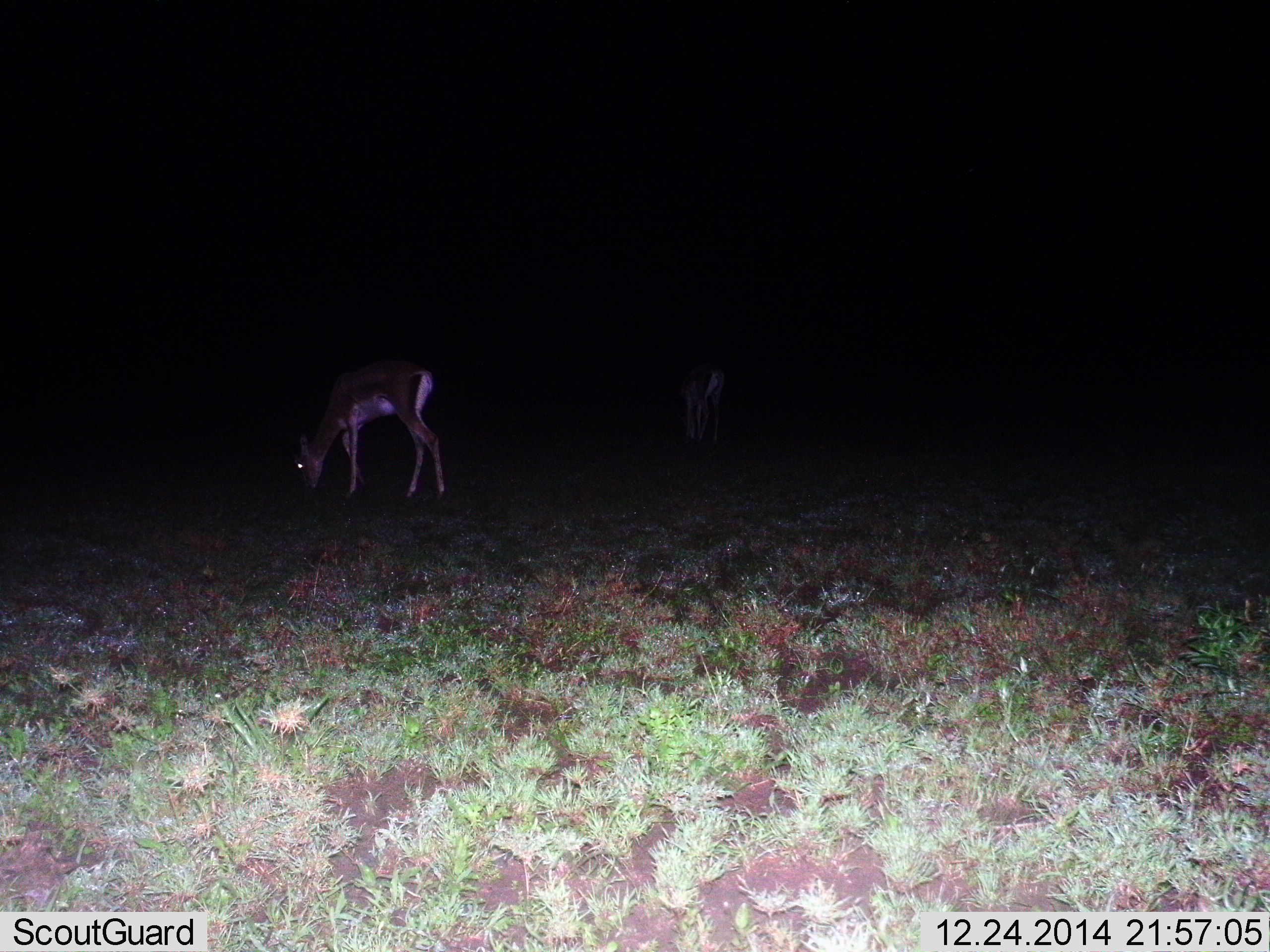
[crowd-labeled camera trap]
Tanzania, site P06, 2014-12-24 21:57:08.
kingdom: Animalia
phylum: Chordata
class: Mammalia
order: Artiodactyla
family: Bovidae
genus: Nanger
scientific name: Nanger granti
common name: grant's gazelle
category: gazellegrants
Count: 2.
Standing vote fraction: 30%.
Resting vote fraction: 0%.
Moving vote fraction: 0%.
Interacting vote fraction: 0%.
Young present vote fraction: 0%.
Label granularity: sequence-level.